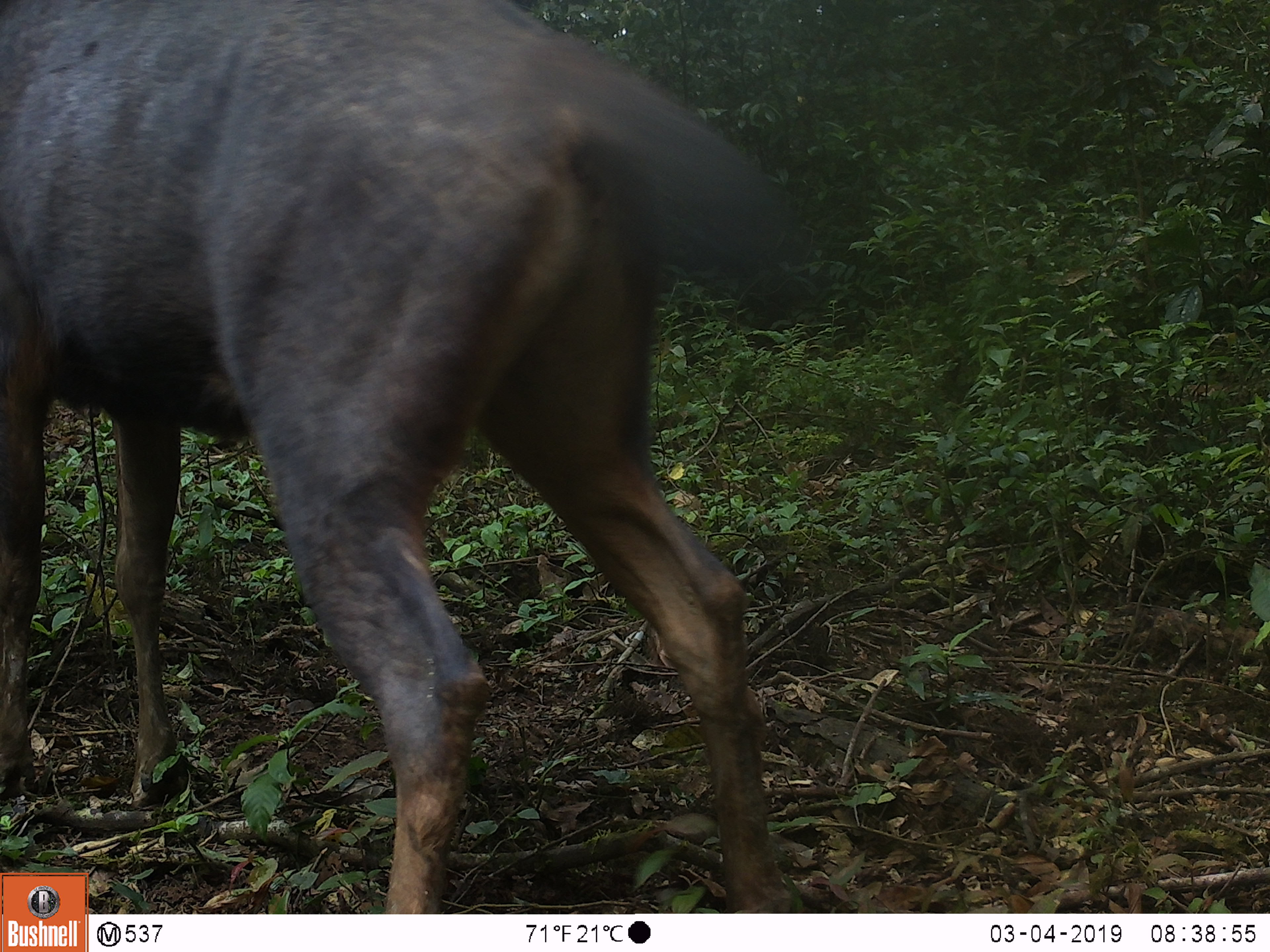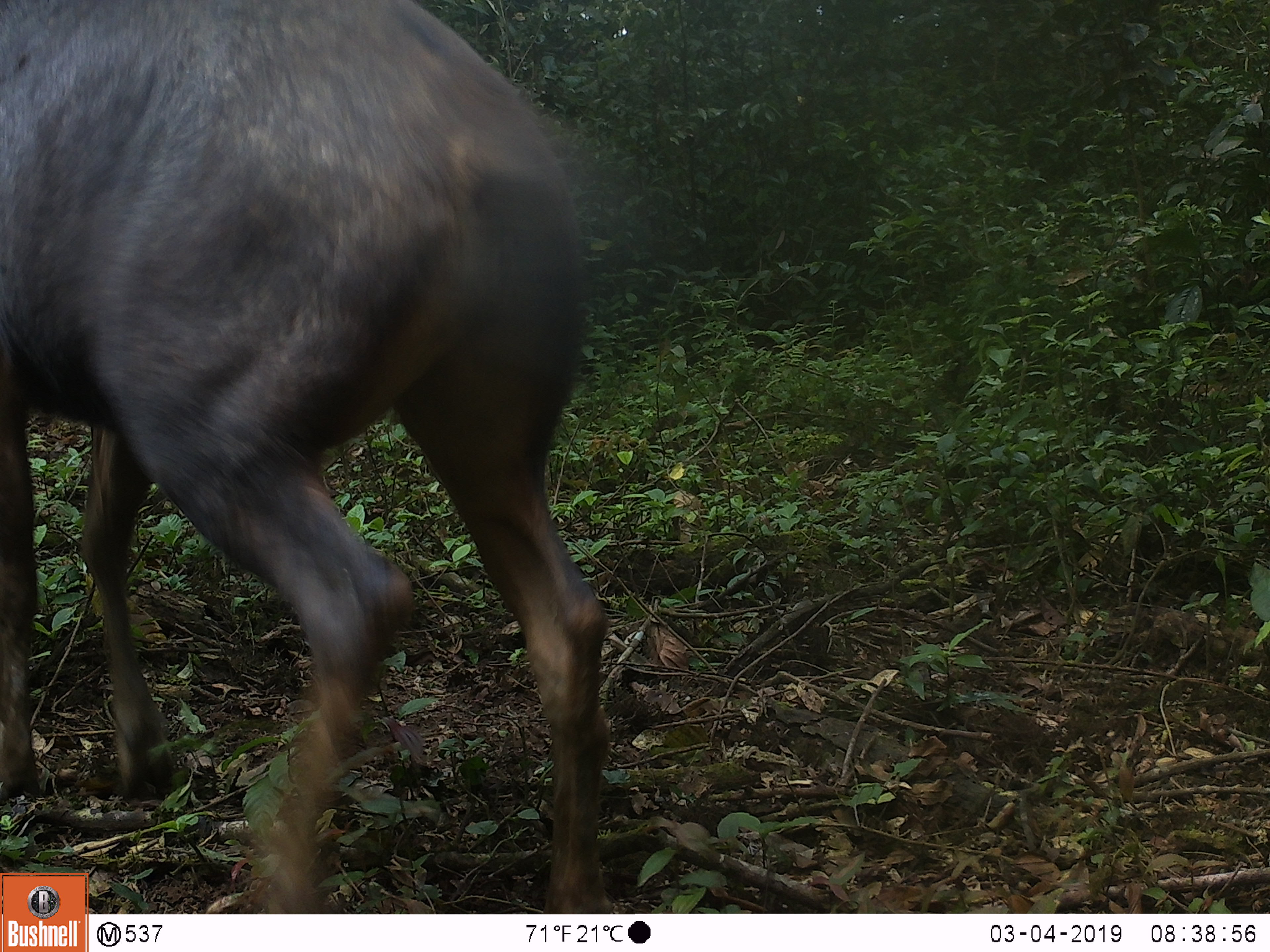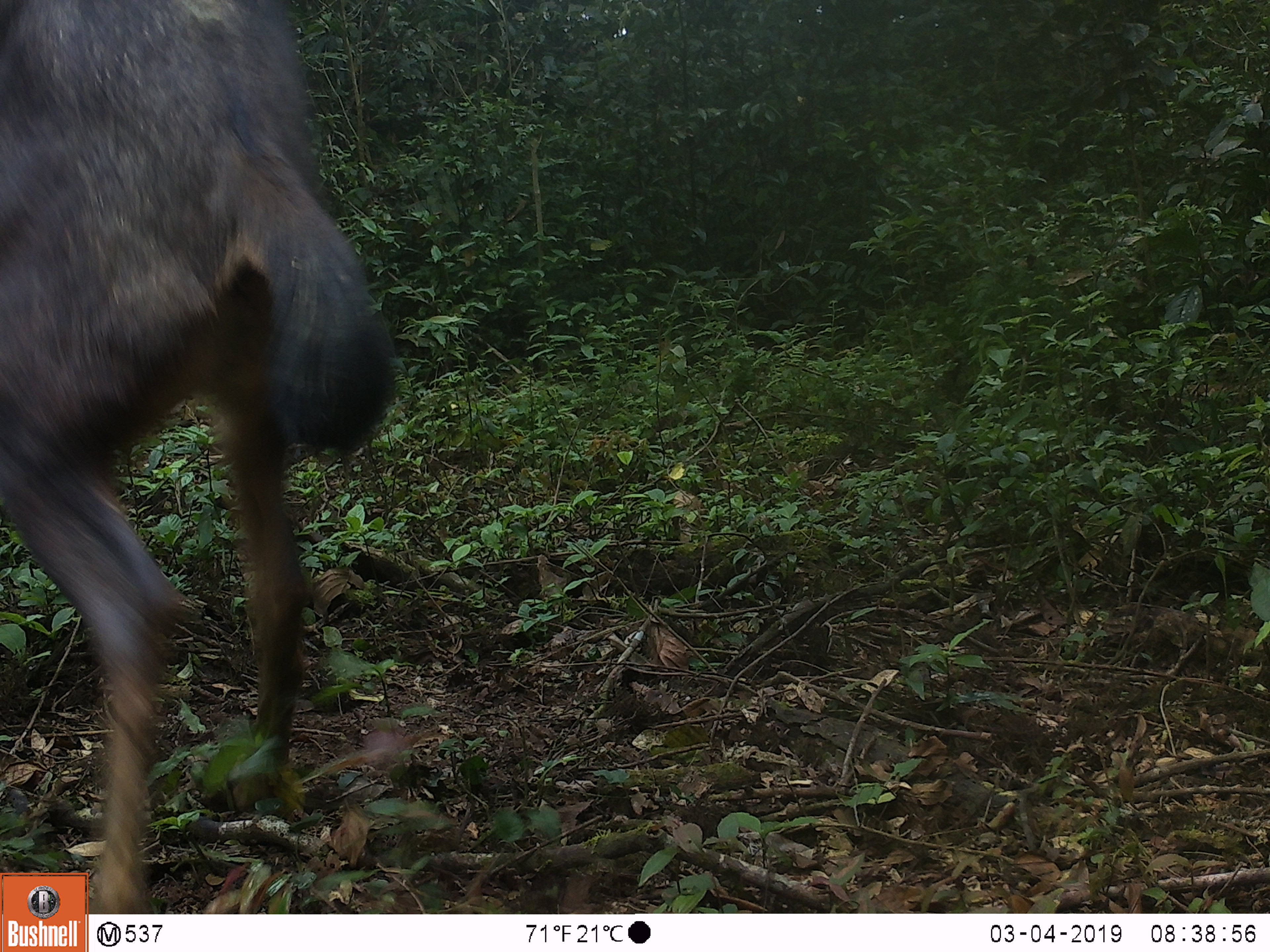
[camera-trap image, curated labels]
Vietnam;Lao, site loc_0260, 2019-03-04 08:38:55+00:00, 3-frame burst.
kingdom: Animalia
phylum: Chordata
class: Mammalia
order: Artiodactyla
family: Cervidae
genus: Rusa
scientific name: Rusa unicolor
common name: sambar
Sambar (Rusa unicolor). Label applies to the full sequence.